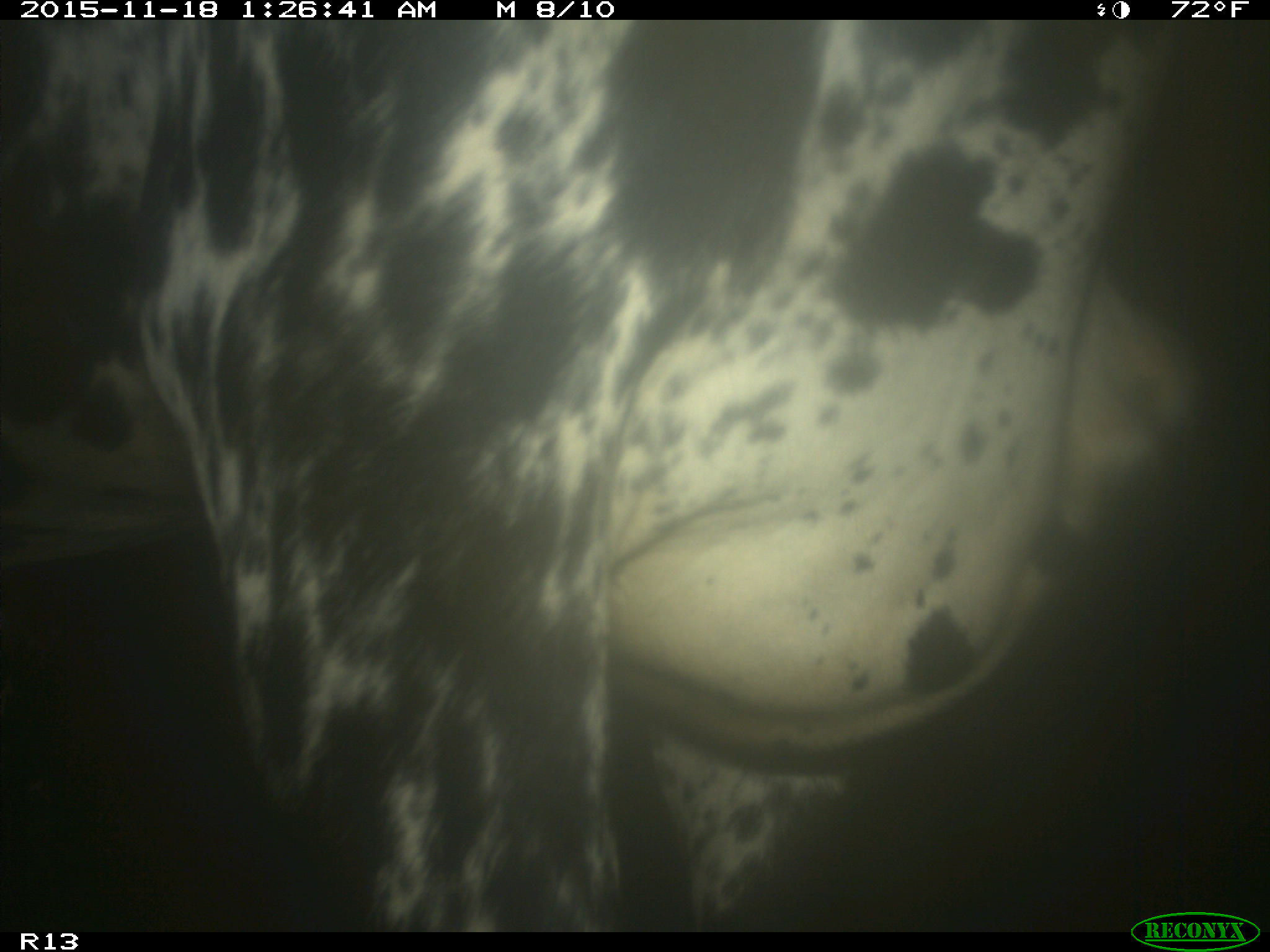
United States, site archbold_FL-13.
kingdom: Animalia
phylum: Chordata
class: Mammalia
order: Artiodactyla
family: Bovidae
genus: Bos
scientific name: Bos taurus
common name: domestic cow